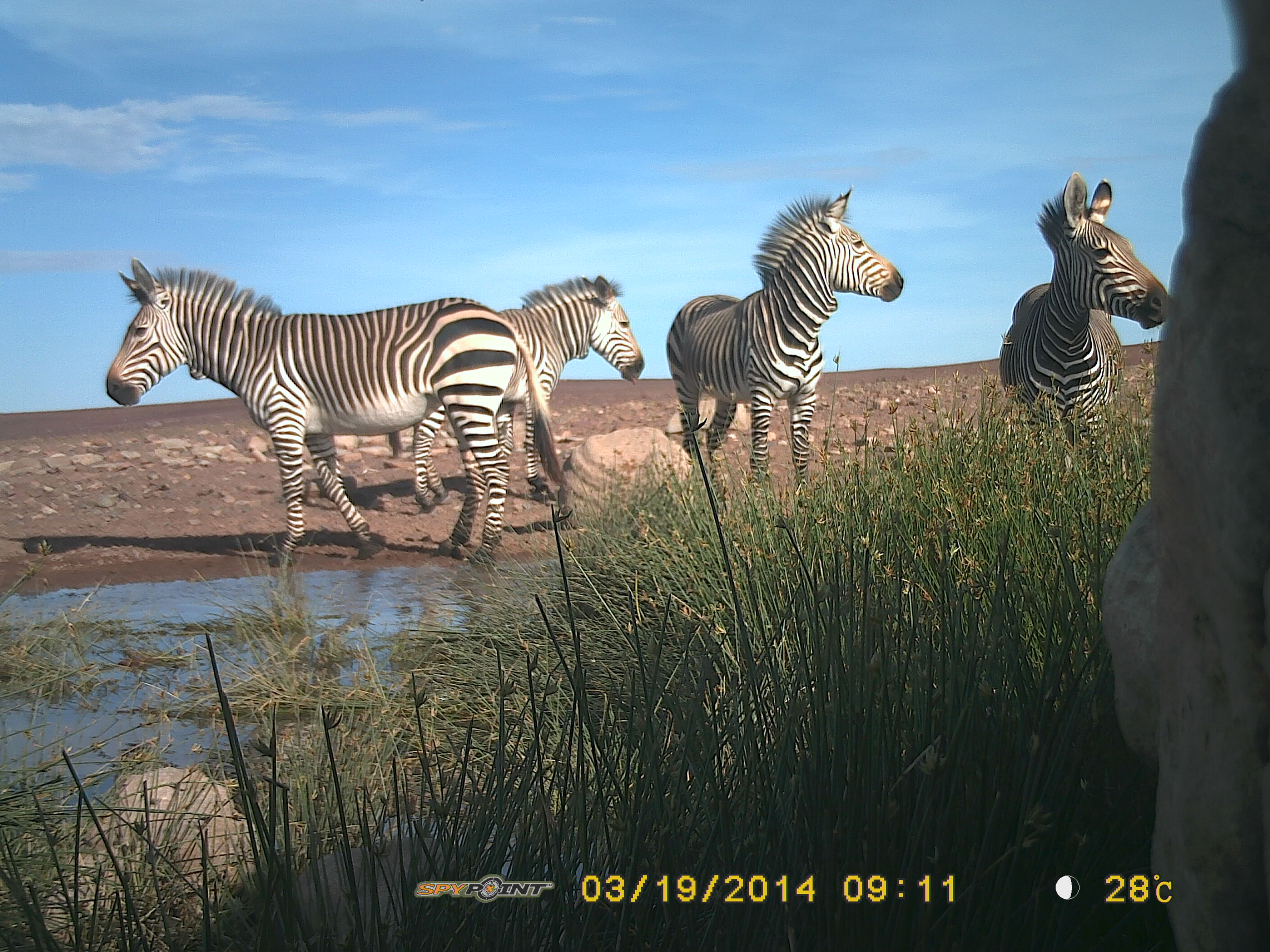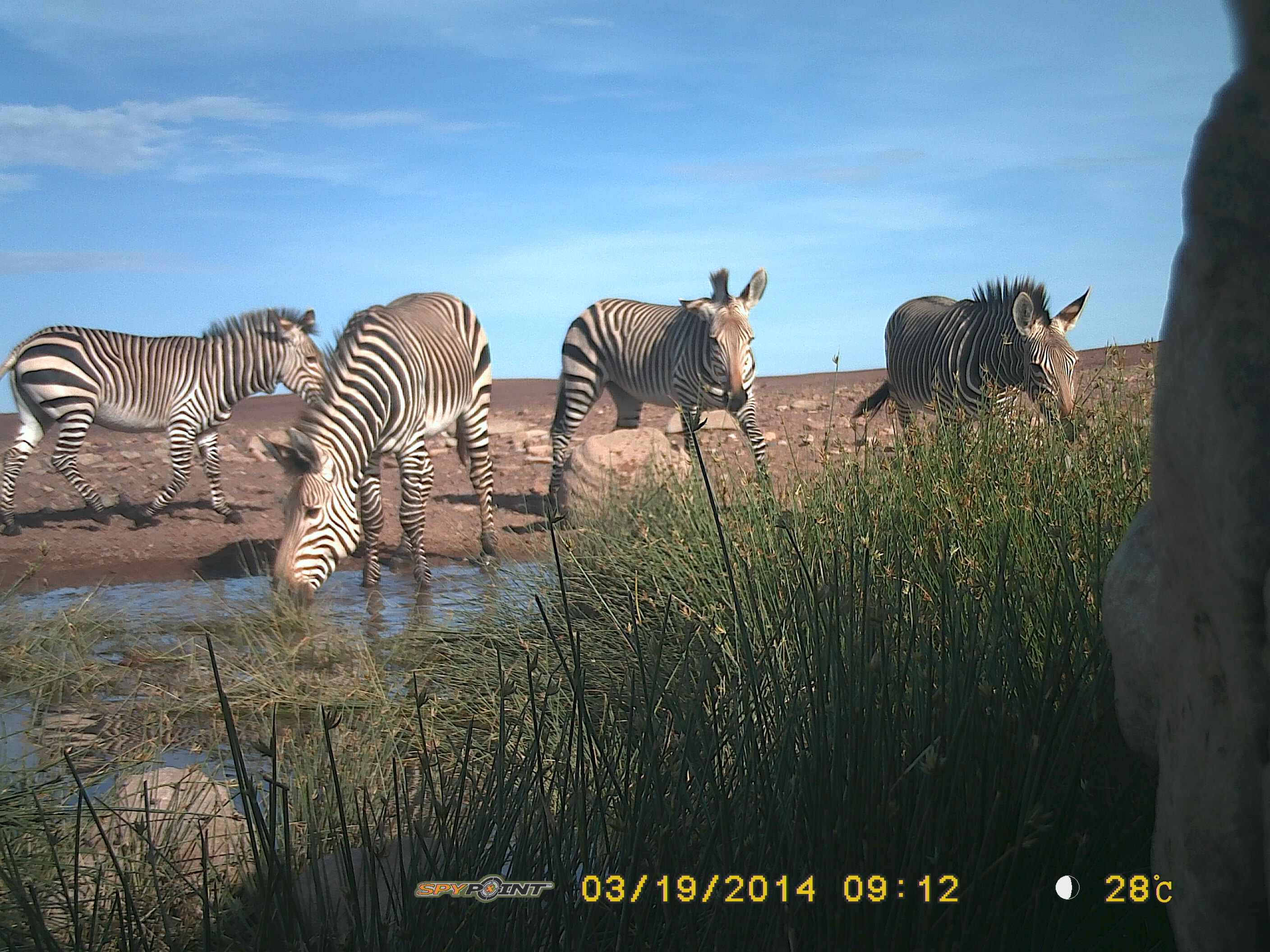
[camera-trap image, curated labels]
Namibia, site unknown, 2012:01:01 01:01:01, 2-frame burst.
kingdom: Animalia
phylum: Chordata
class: Mammalia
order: Perissodactyla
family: Equidae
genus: Equus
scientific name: Equus zebra hartmannae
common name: hartmann's mountain zebra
Equus zebra hartmannae (hartmann's mountain zebra).